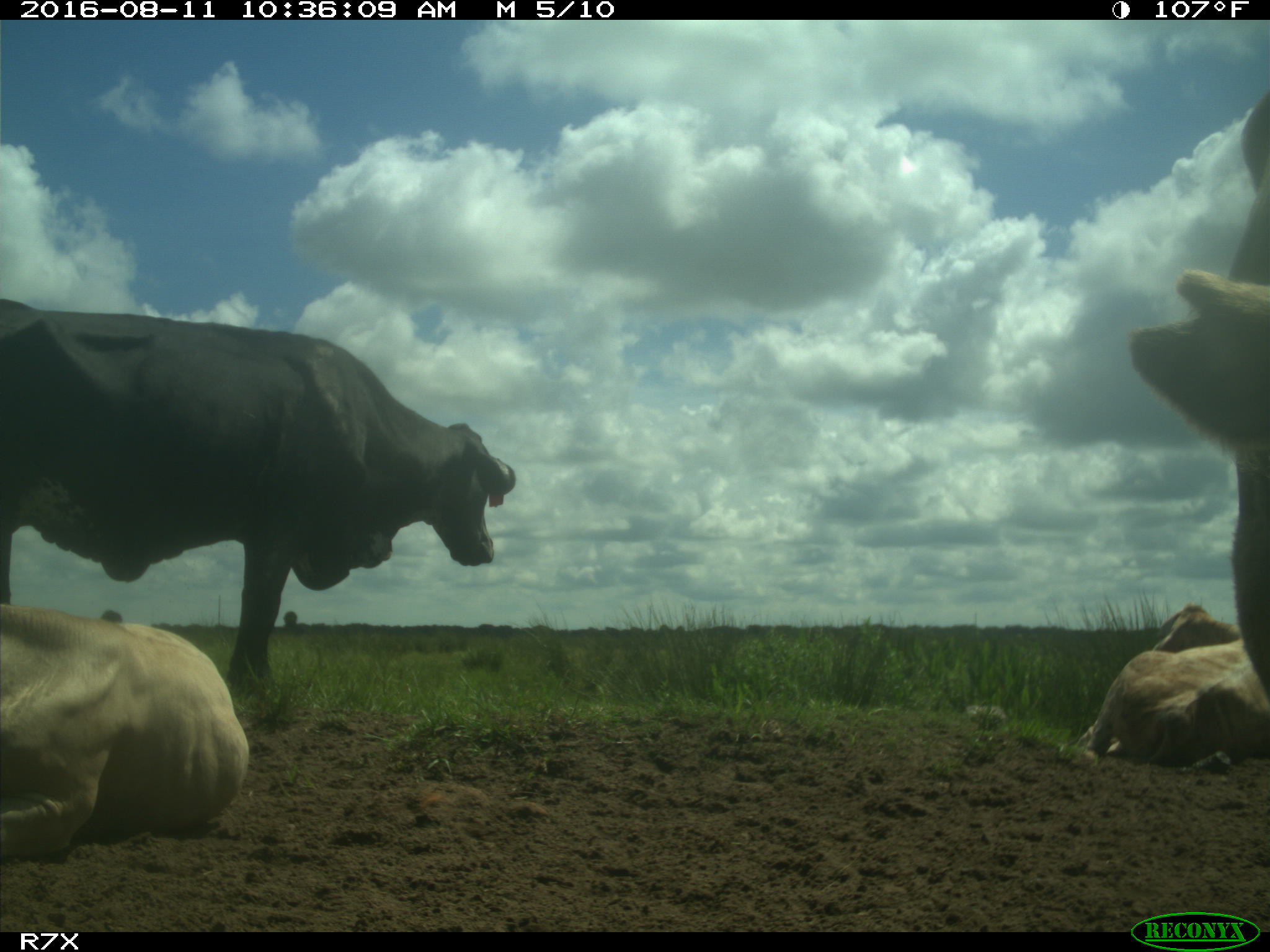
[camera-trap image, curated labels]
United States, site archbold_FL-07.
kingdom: Animalia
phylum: Chordata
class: Mammalia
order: Artiodactyla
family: Bovidae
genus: Bos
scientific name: Bos taurus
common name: domestic cow